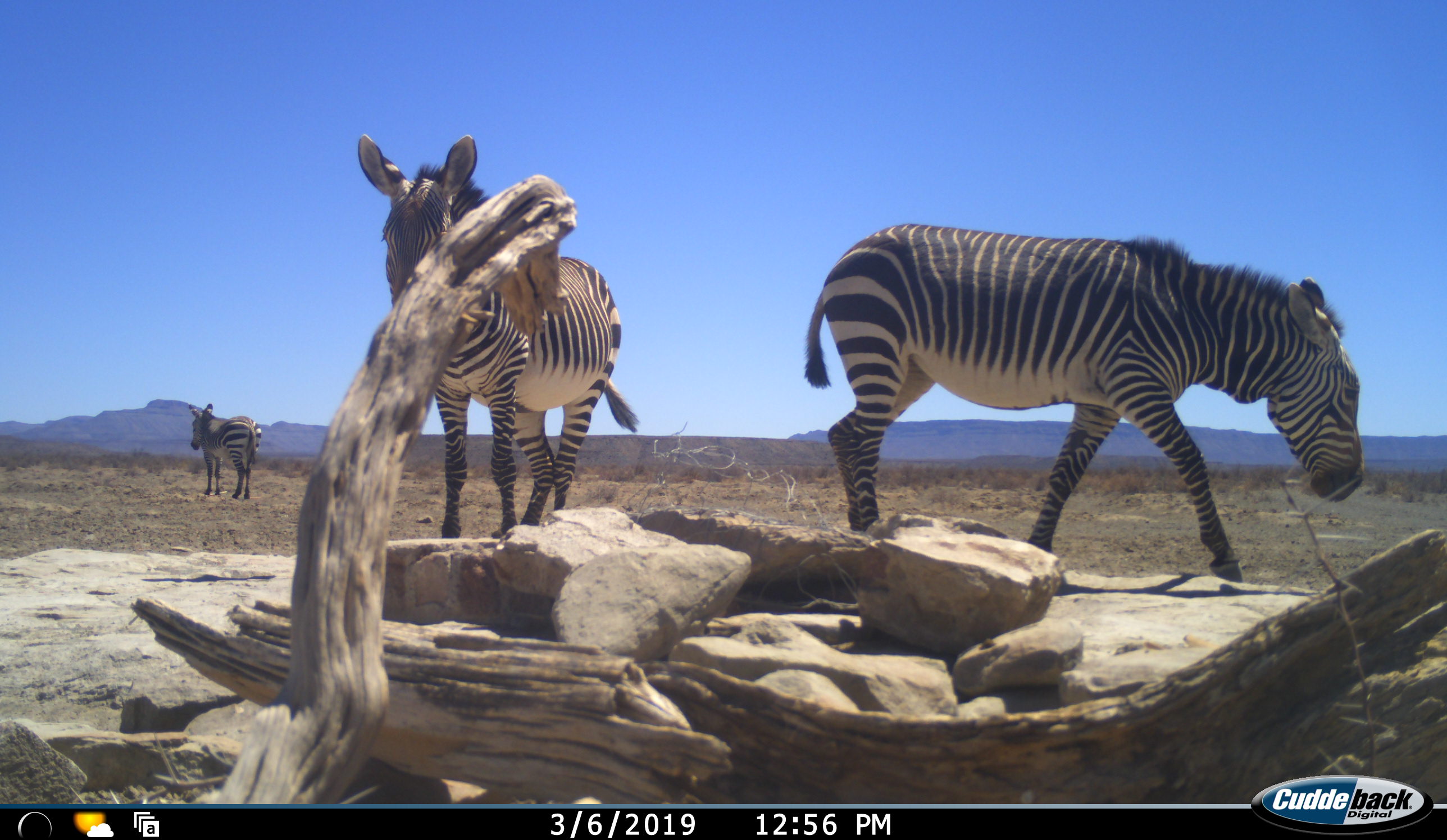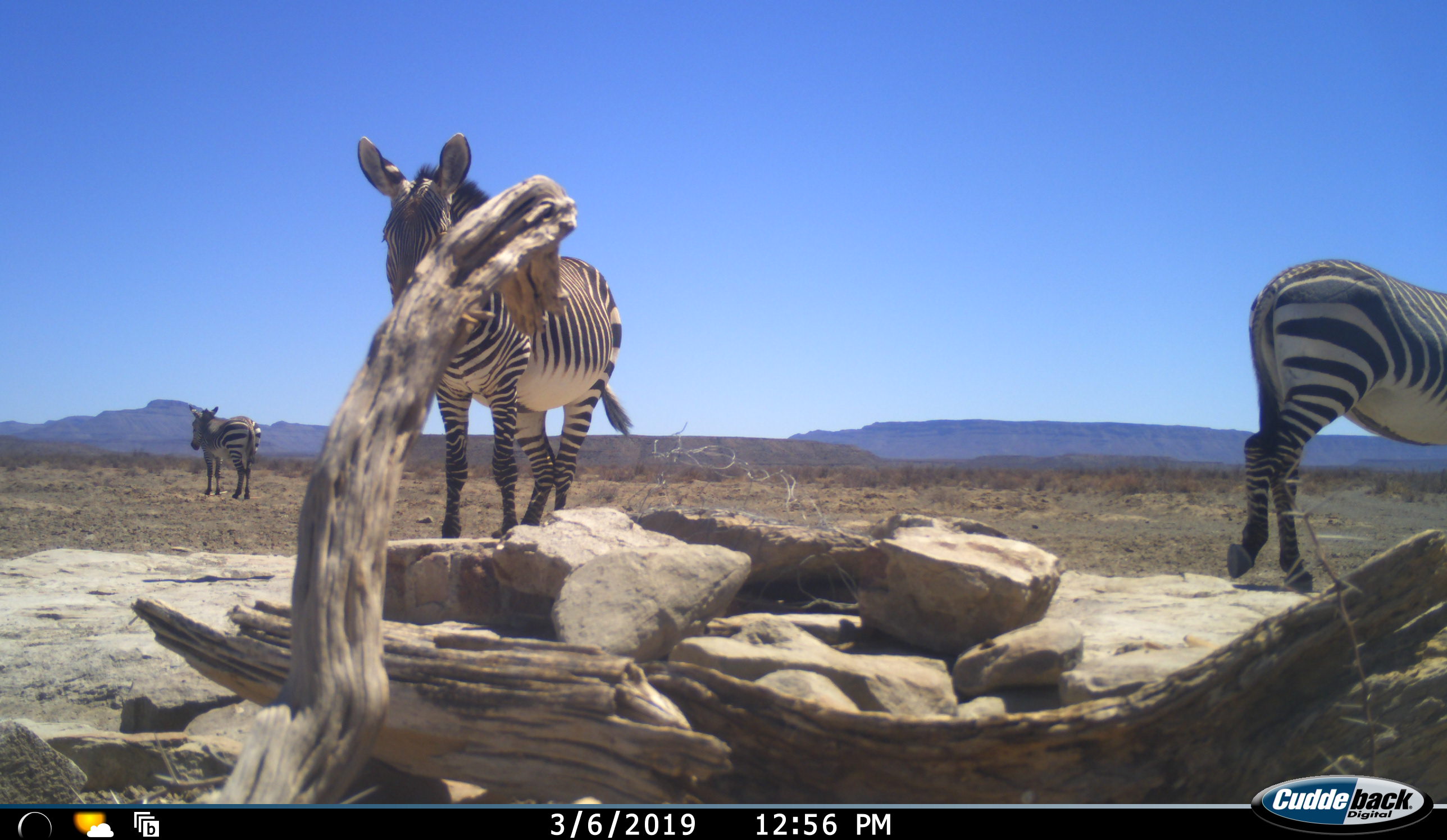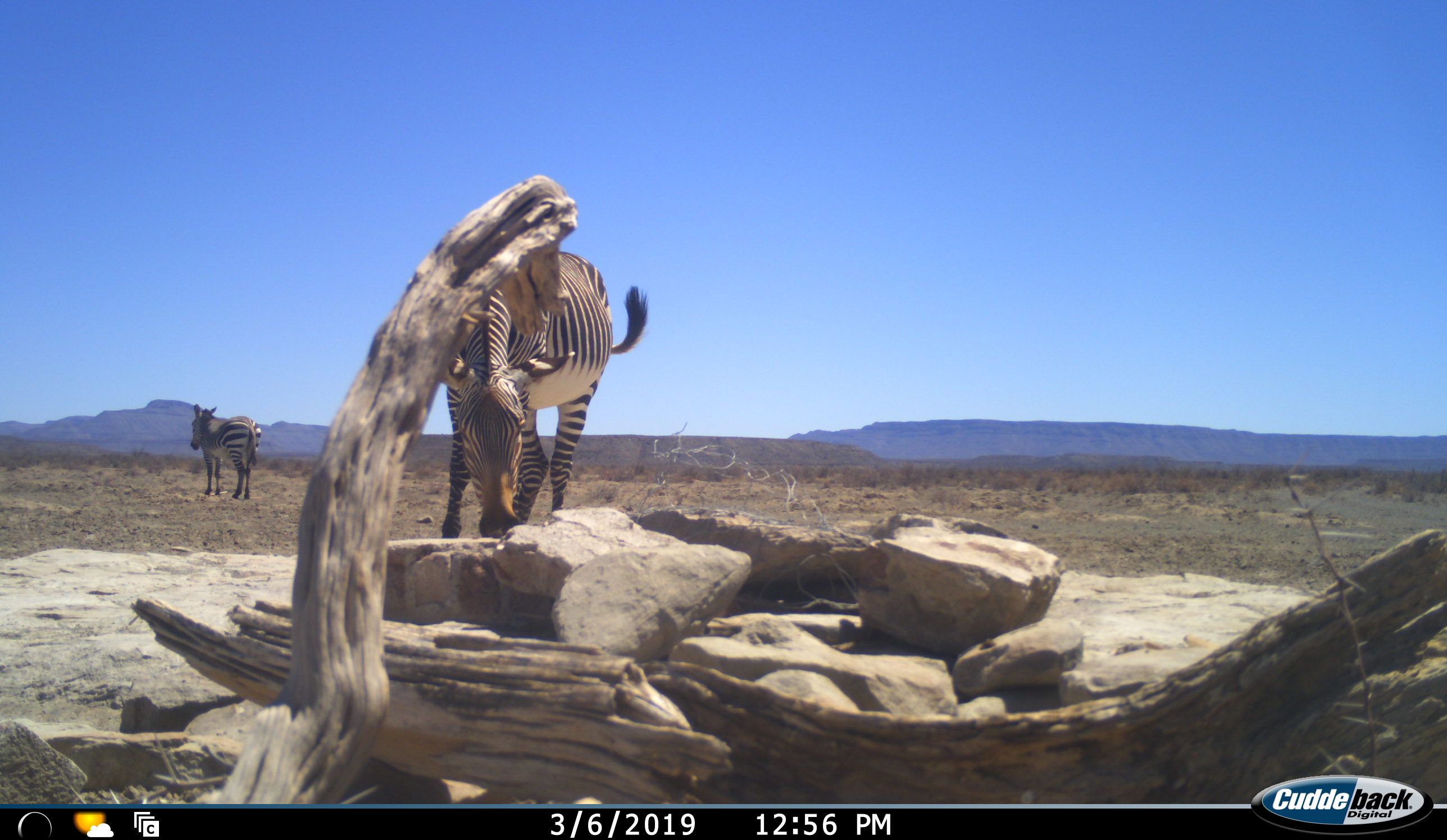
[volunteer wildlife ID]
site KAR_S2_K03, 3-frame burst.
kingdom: Animalia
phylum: Chordata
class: Mammalia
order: Perissodactyla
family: Equidae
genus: Equus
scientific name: Equus zebra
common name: mountain zebra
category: zebramountain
Zebramountain (mountain zebra) (Equus zebra), count 3. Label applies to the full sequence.